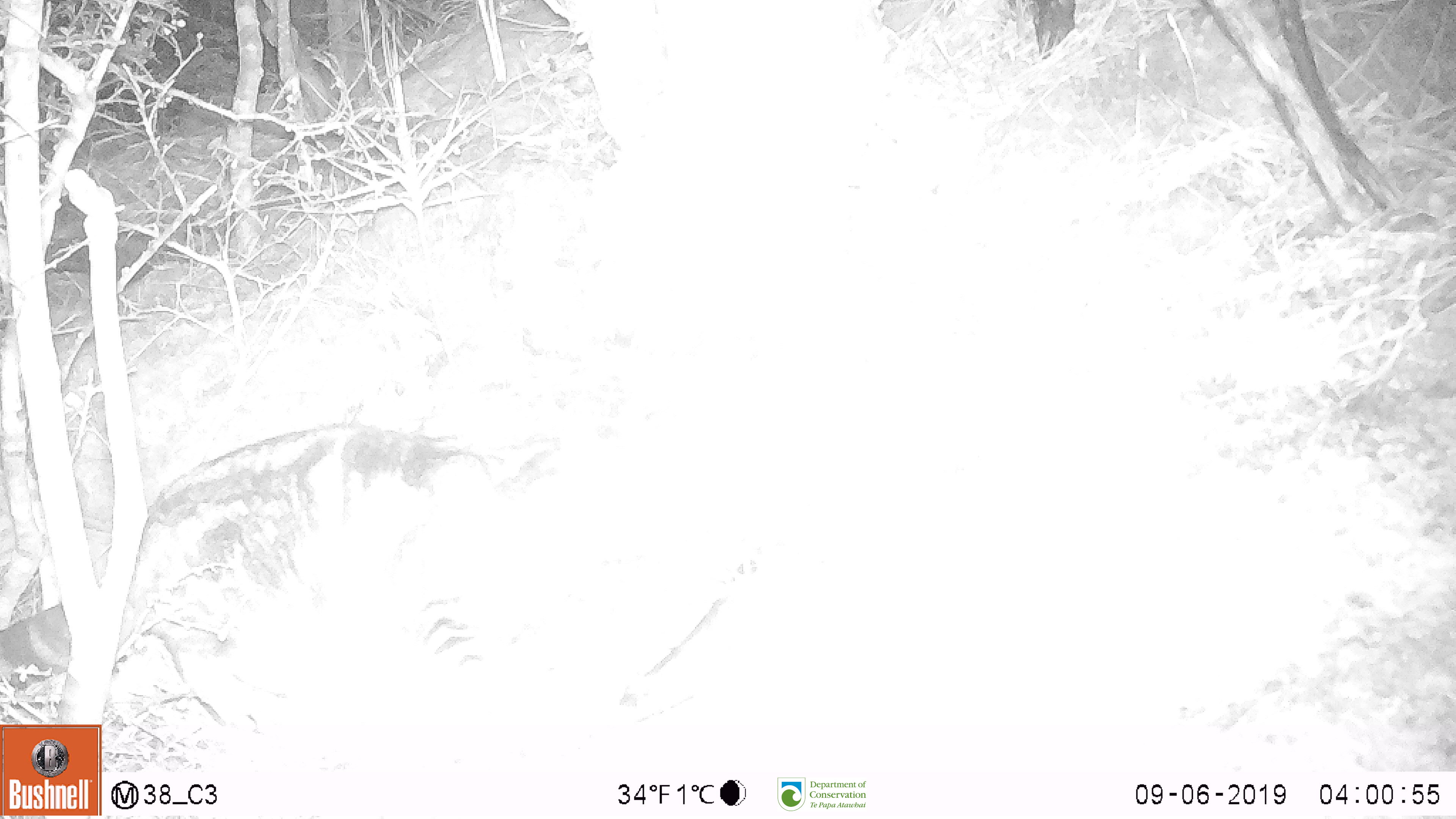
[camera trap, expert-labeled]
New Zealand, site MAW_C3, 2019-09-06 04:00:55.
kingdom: Animalia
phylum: Chordata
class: Mammalia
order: Carnivora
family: Felidae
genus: Felis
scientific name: Felis catus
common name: domestic cat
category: cat